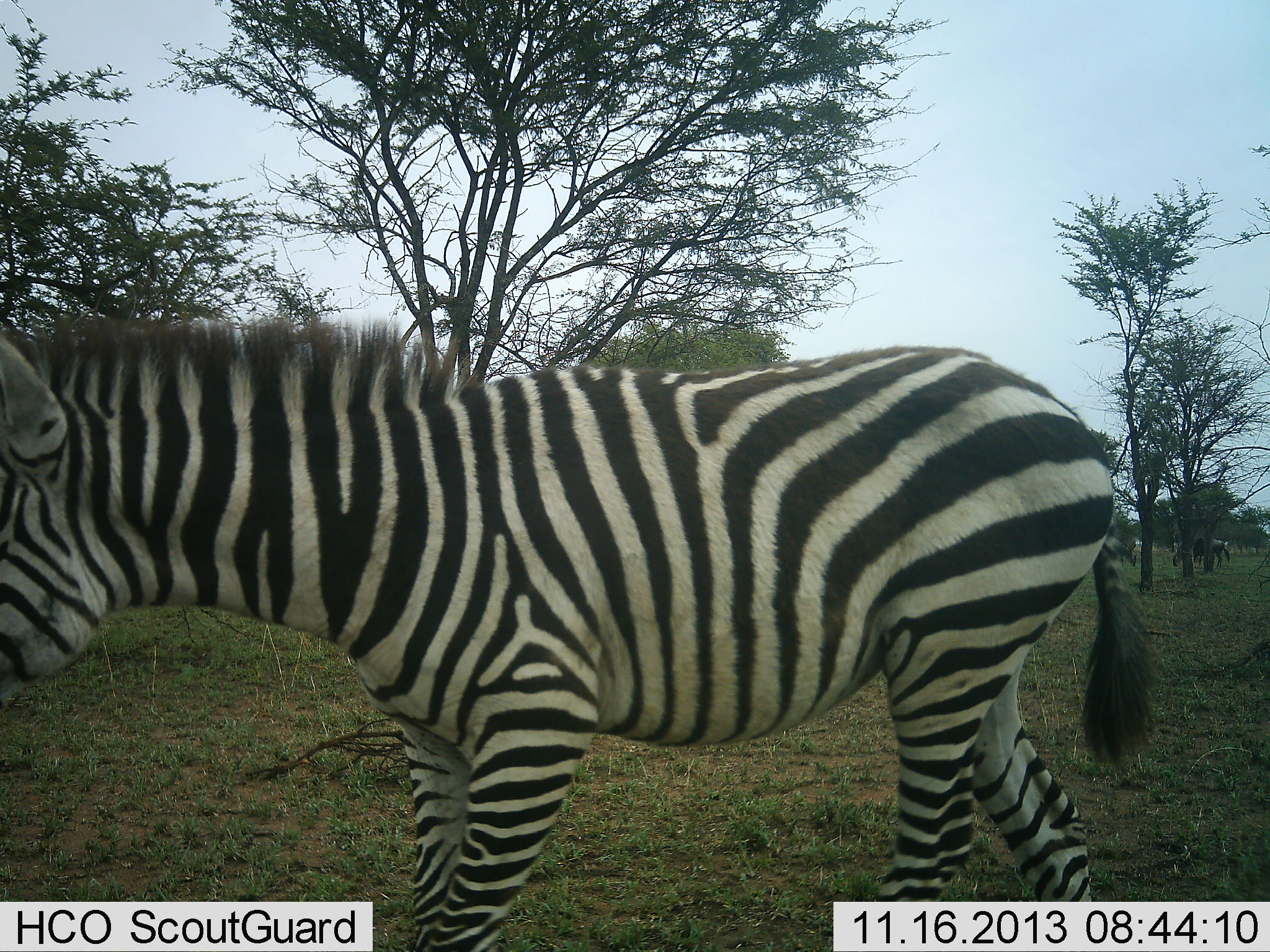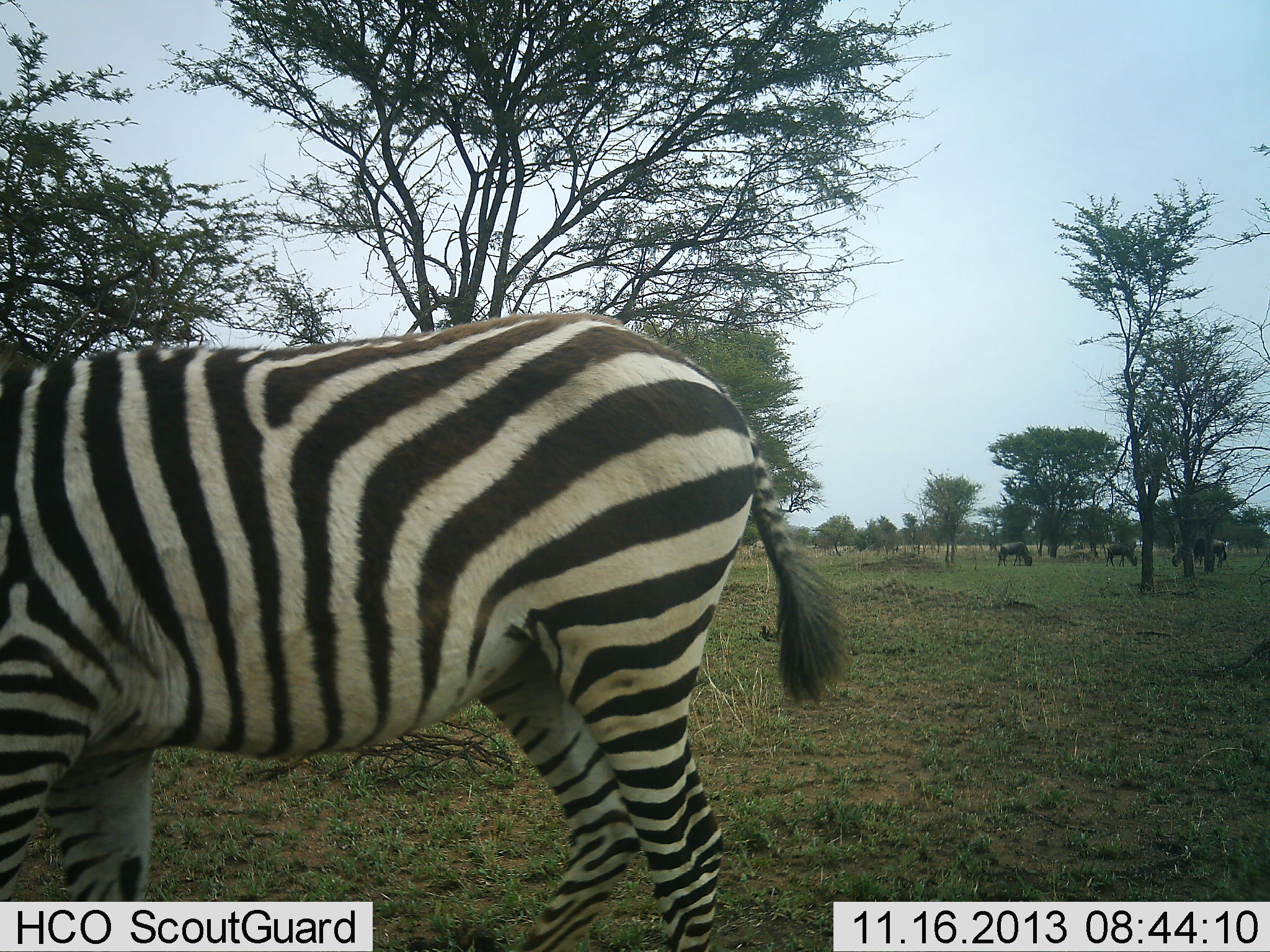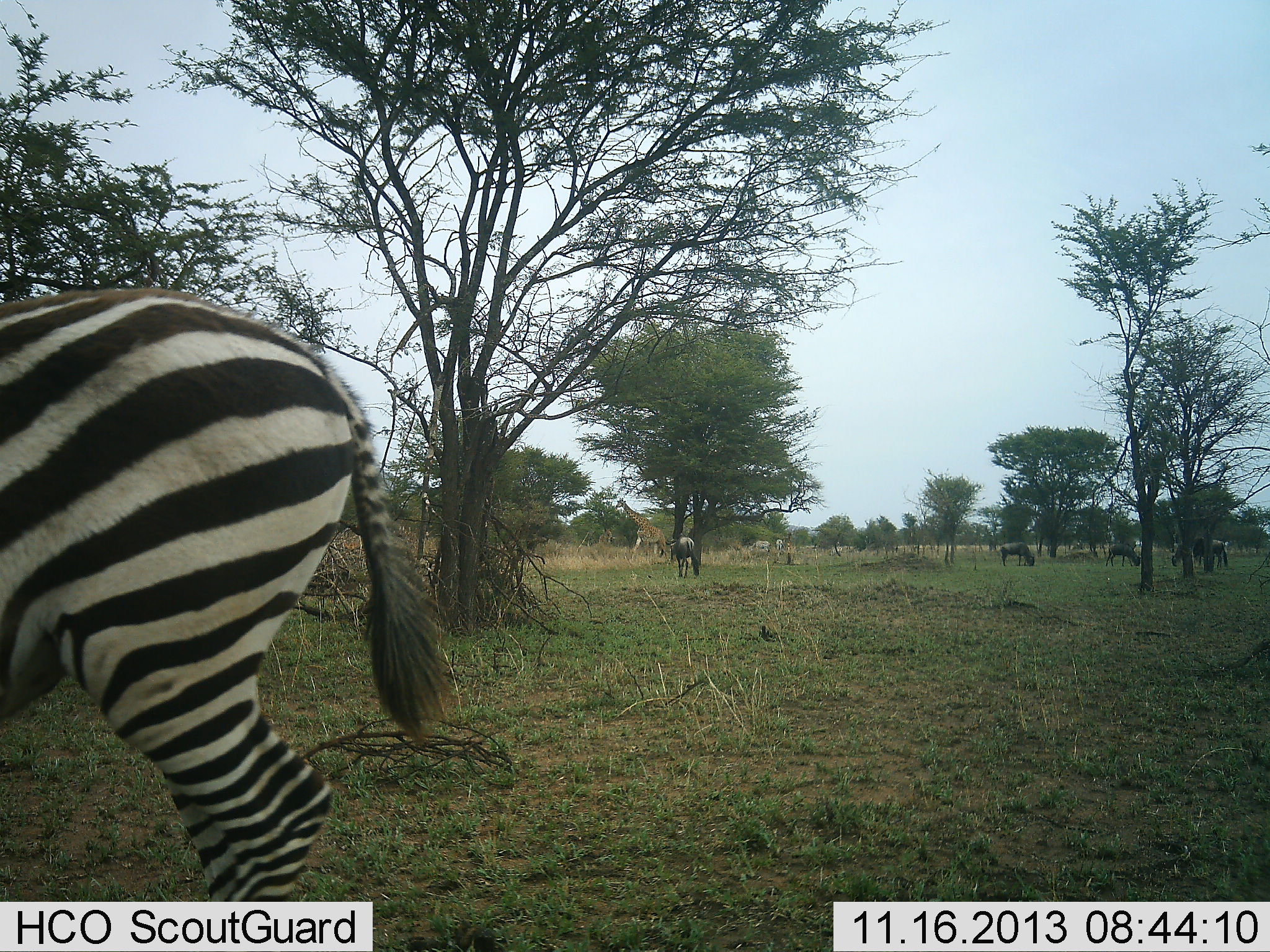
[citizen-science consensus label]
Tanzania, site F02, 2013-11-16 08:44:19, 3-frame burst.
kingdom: Animalia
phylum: Chordata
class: Mammalia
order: Artiodactyla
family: Bovidae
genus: Connochaetes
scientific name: Connochaetes taurinus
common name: blue wildebeest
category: wildebeest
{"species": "wildebeest (blue wildebeest) (Connochaetes taurinus)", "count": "4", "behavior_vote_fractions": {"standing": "31%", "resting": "2%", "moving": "0%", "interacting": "2%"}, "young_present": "0%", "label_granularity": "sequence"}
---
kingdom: Animalia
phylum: Chordata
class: Mammalia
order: Perissodactyla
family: Equidae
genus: Equus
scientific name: Equus quagga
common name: plains zebra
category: zebra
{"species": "zebra (plains zebra) (Equus quagga)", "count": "1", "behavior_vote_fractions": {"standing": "17%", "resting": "0%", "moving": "83%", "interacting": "3%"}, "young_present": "1%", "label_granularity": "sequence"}